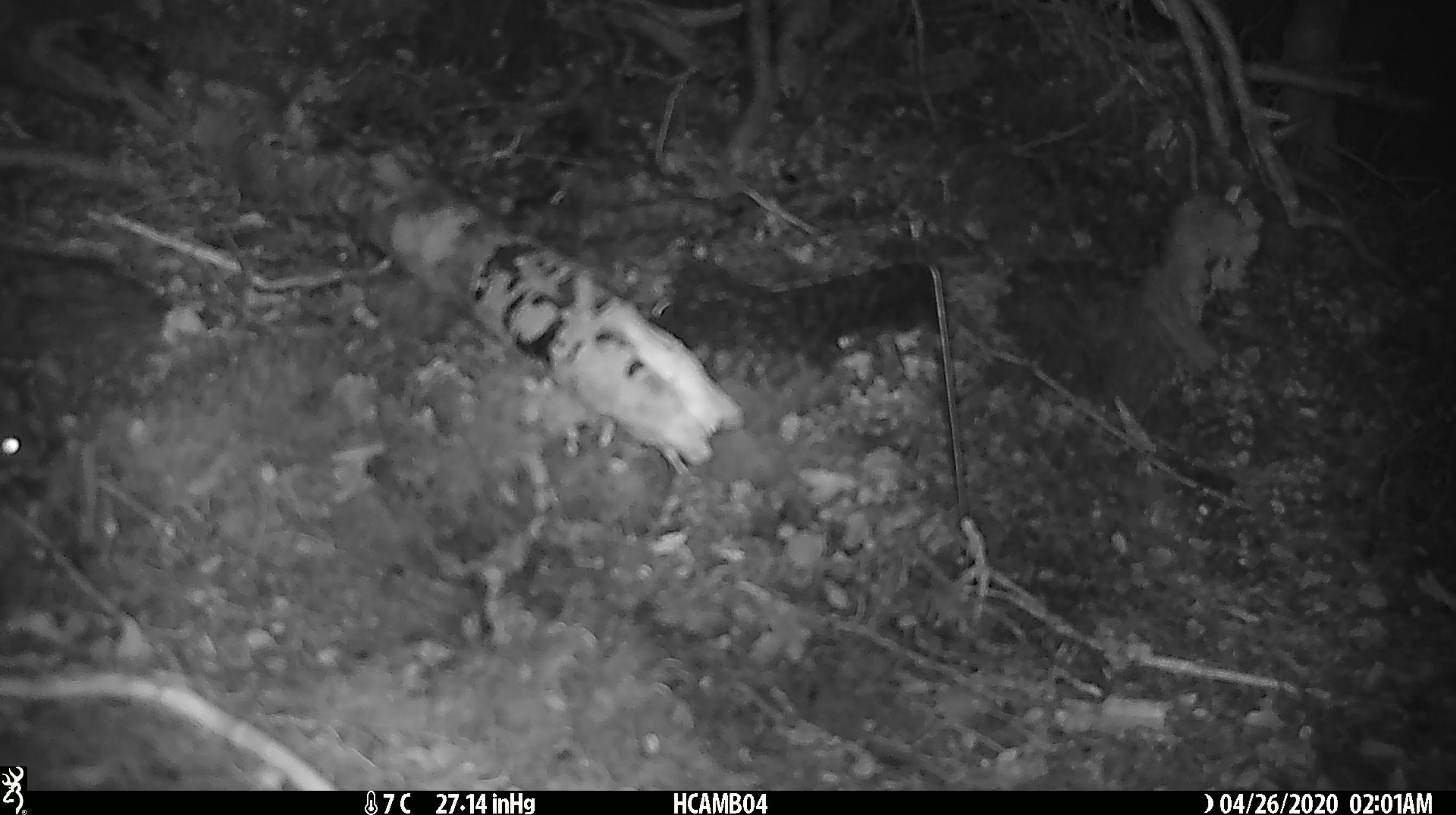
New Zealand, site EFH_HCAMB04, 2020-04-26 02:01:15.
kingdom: Animalia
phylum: Chordata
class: Mammalia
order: Rodentia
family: Muridae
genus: Rattus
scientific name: Rattus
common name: rat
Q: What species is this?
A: Rat (Rattus).